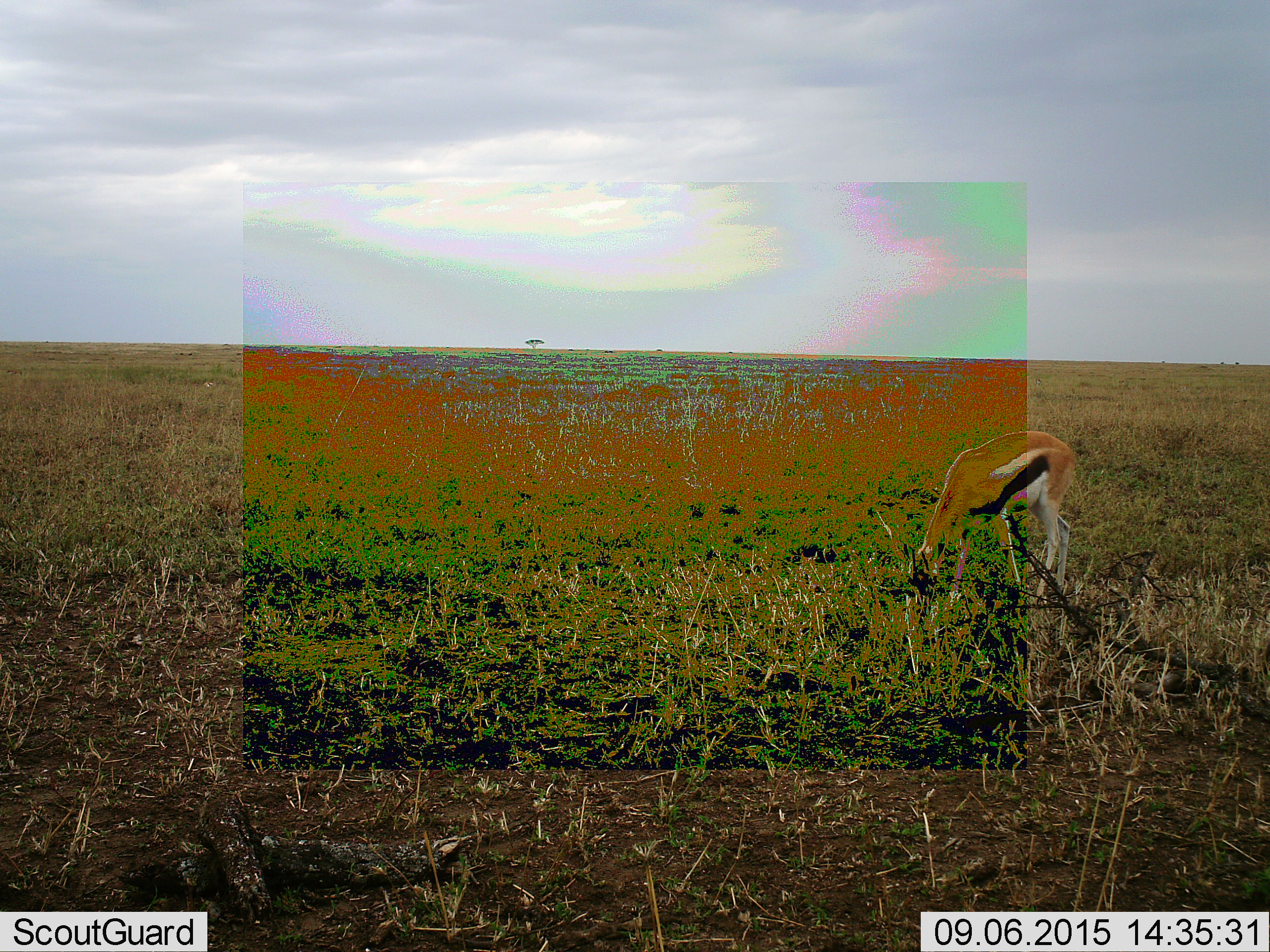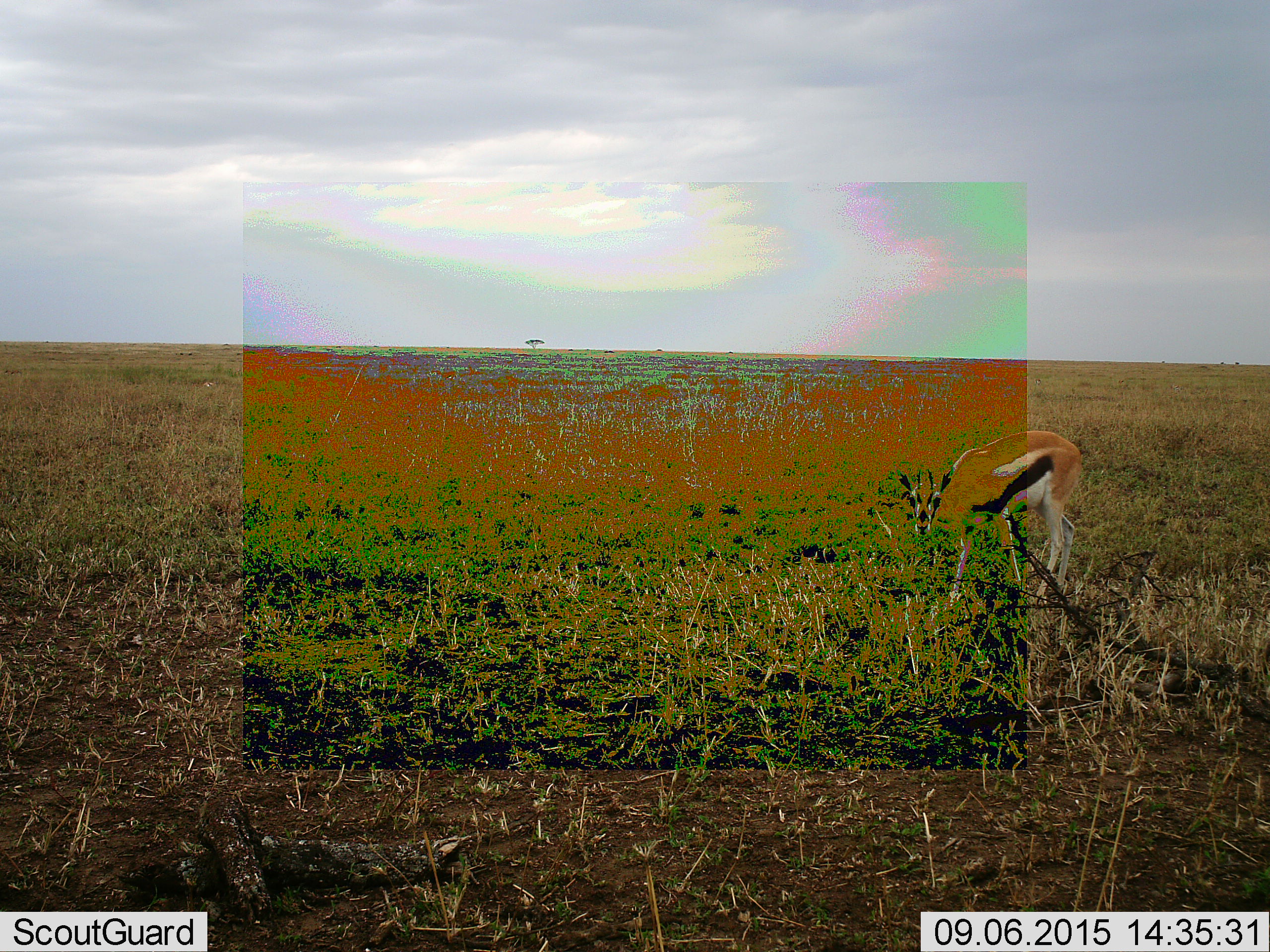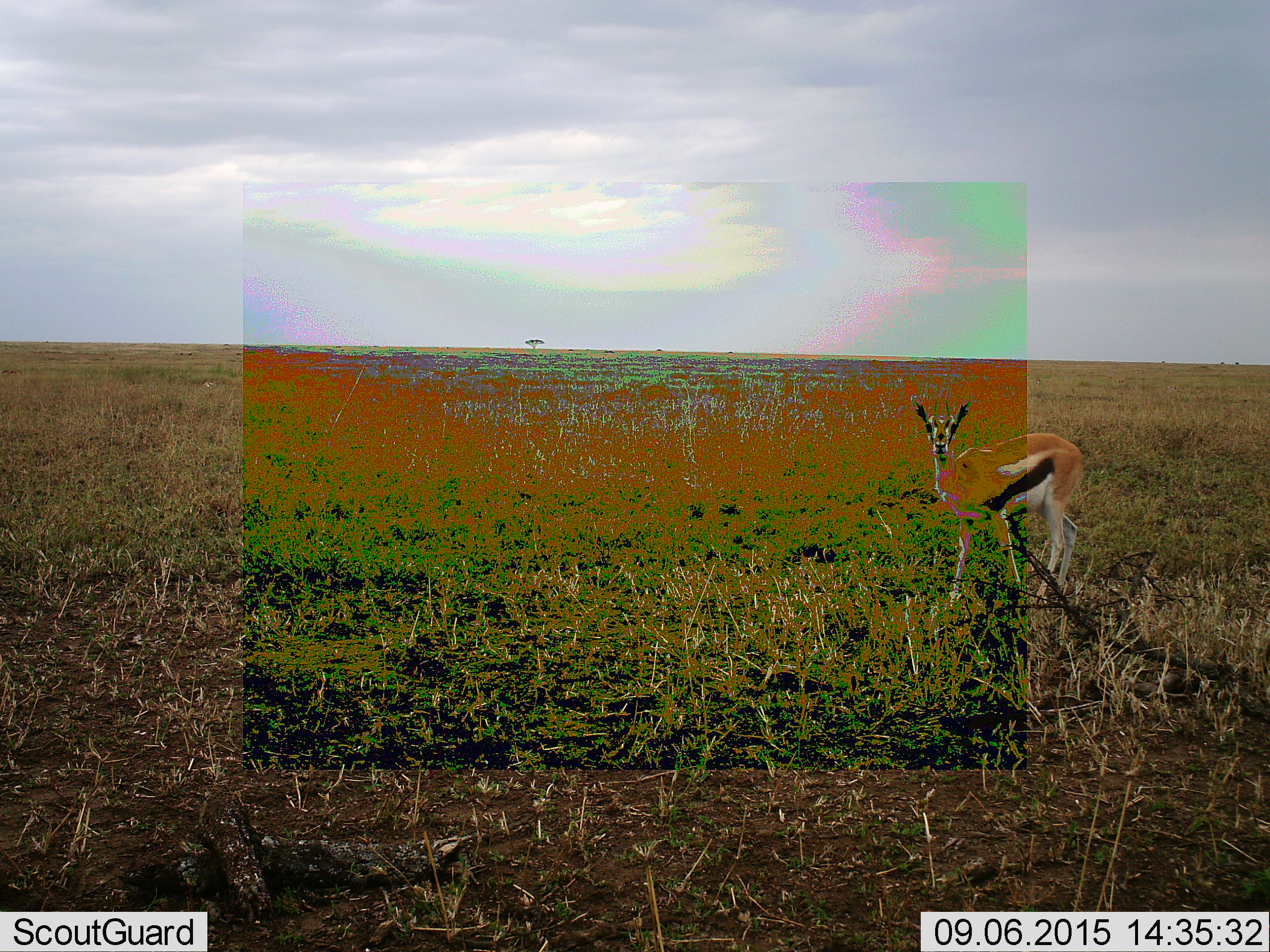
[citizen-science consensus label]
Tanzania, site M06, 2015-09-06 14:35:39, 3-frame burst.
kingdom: Animalia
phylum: Chordata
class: Mammalia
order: Artiodactyla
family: Bovidae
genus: Eudorcas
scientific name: Eudorcas thomsonii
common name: thomson's gazelle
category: gazellethomsons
Gazellethomsons (thomson's gazelle) (Eudorcas thomsonii), count 1. Behavior (volunteer vote fractions): standing 25%, resting 0%, moving 12%, interacting 0%. Young present (vote fraction): 0%. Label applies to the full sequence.